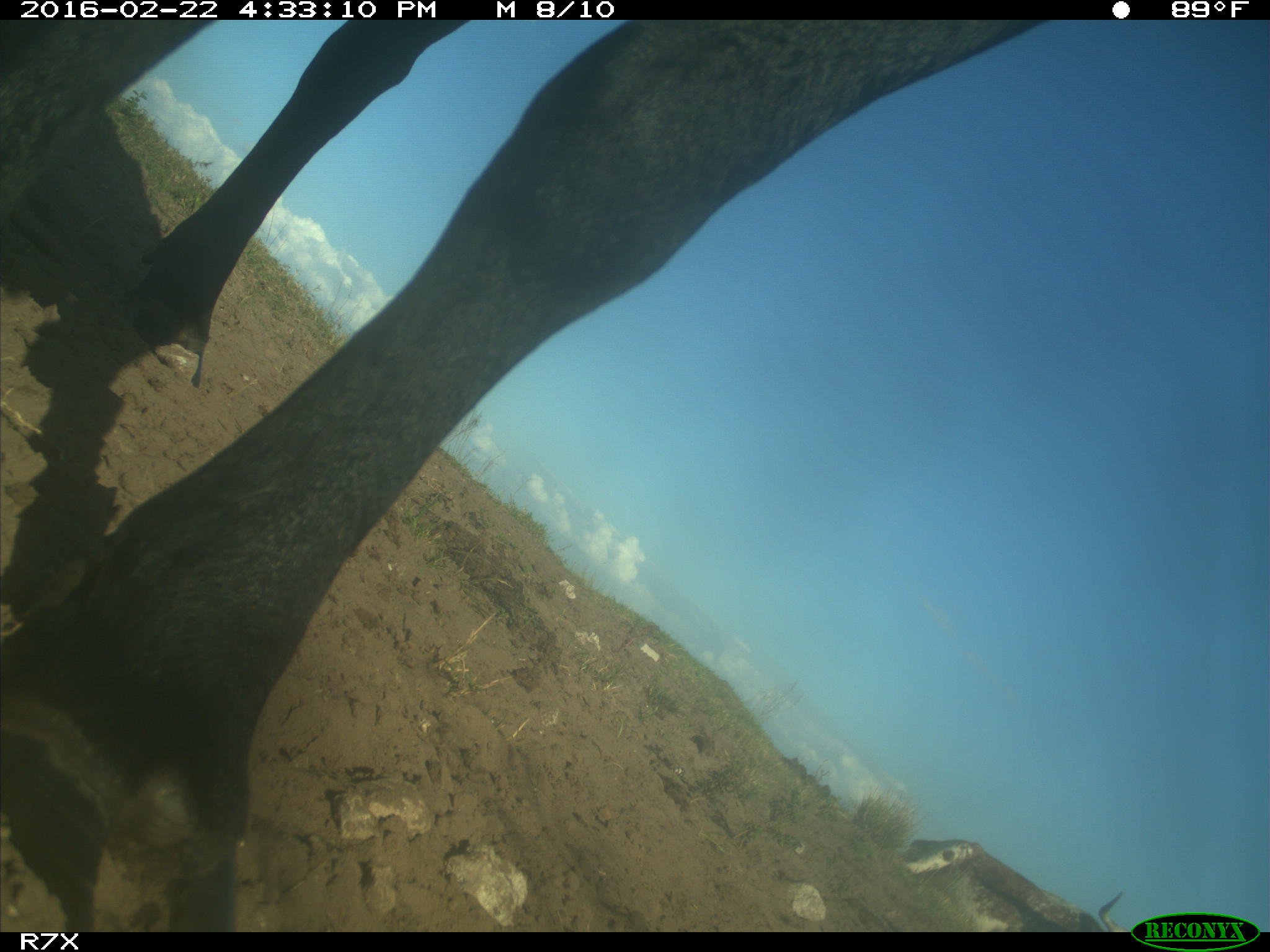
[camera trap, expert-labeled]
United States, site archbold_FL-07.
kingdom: Animalia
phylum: Chordata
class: Mammalia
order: Artiodactyla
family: Bovidae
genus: Bos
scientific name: Bos taurus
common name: domestic cow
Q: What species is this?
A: Bos taurus (domestic cow).